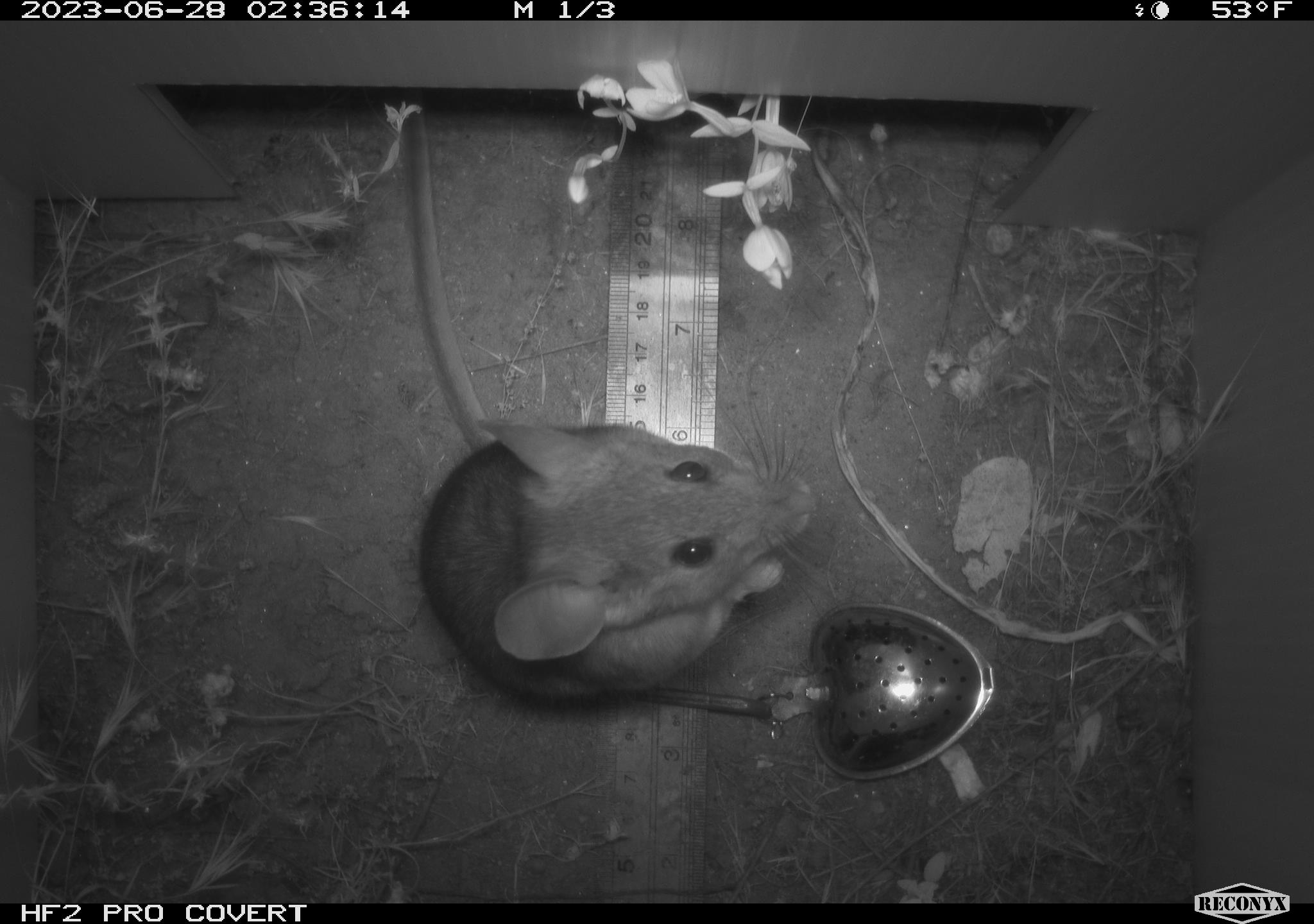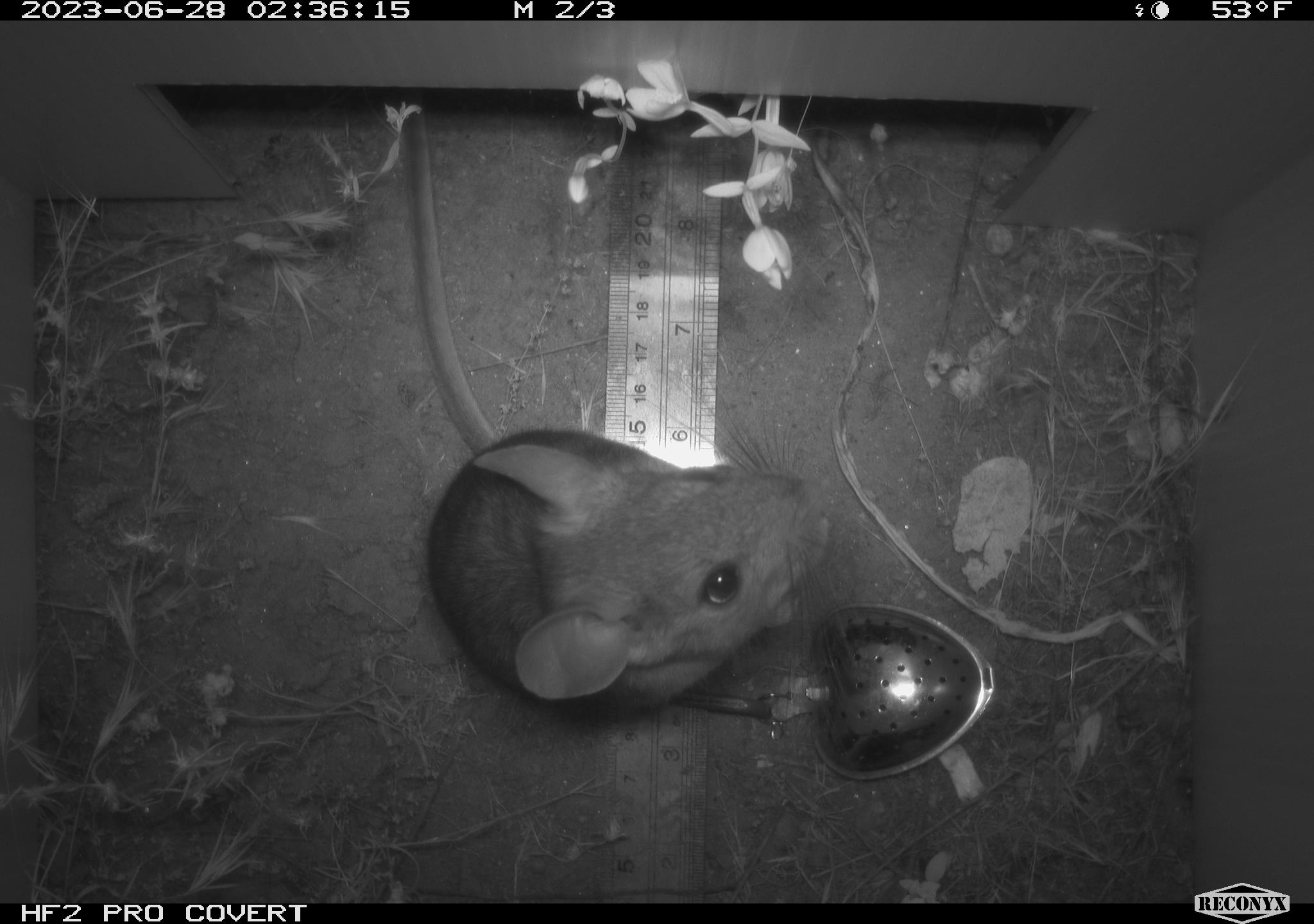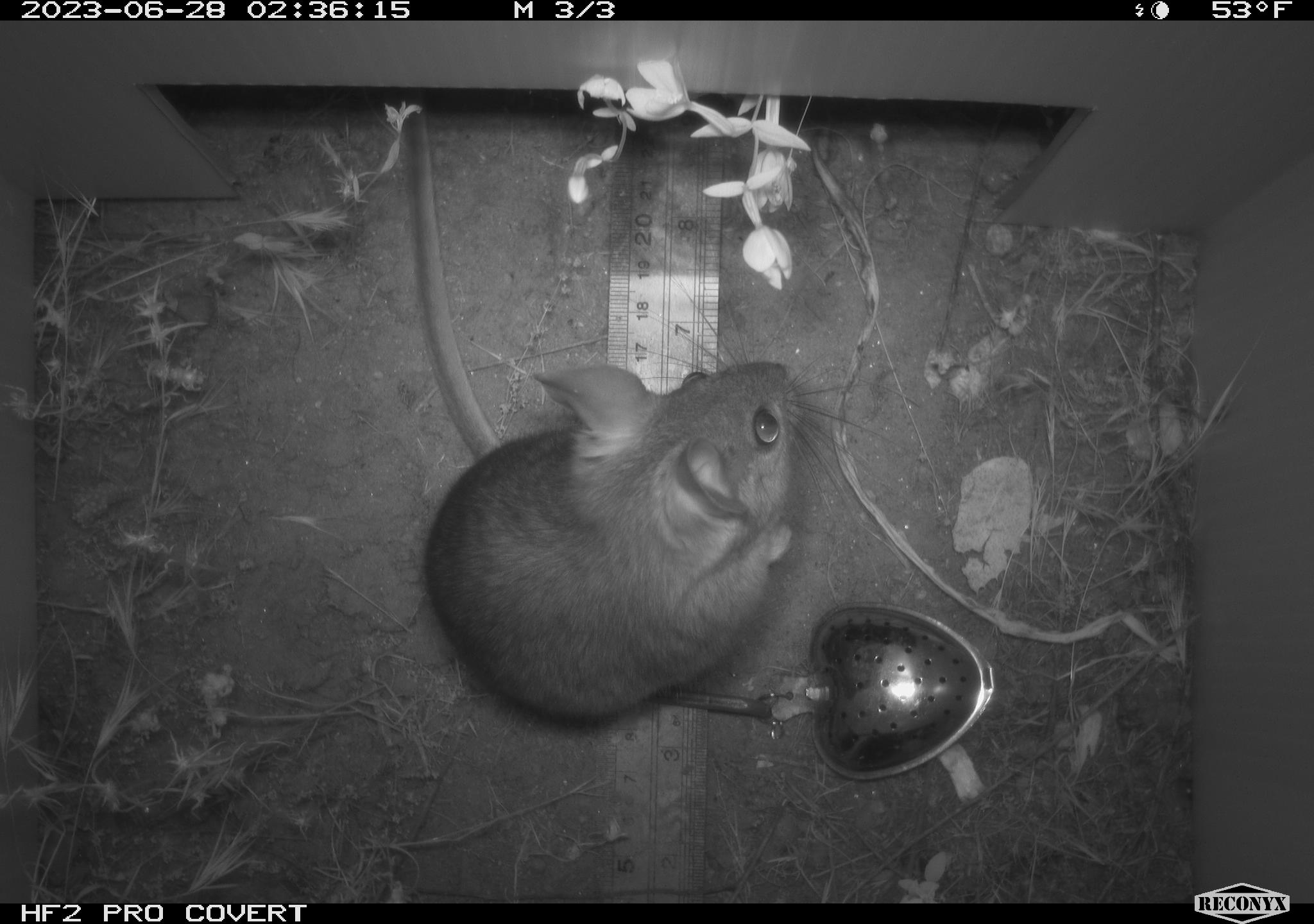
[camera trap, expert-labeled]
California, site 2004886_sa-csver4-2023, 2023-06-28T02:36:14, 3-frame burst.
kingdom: Animalia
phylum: Chordata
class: Mammalia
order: Rodentia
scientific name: Rodentia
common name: mouse species